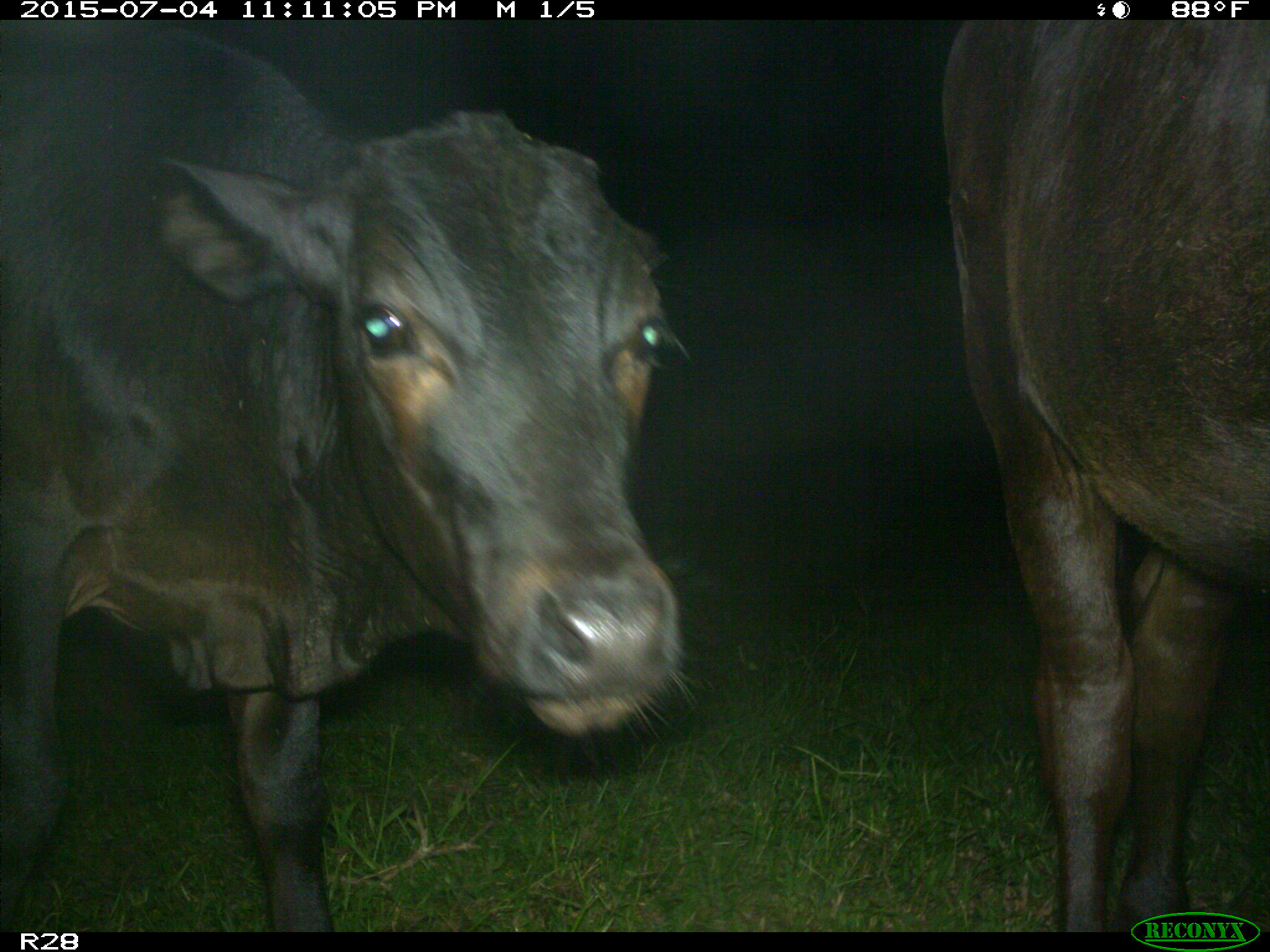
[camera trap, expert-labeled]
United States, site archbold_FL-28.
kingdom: Animalia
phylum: Chordata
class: Mammalia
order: Artiodactyla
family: Bovidae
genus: Bos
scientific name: Bos taurus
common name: domestic cow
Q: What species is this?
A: Bos taurus (domestic cow).